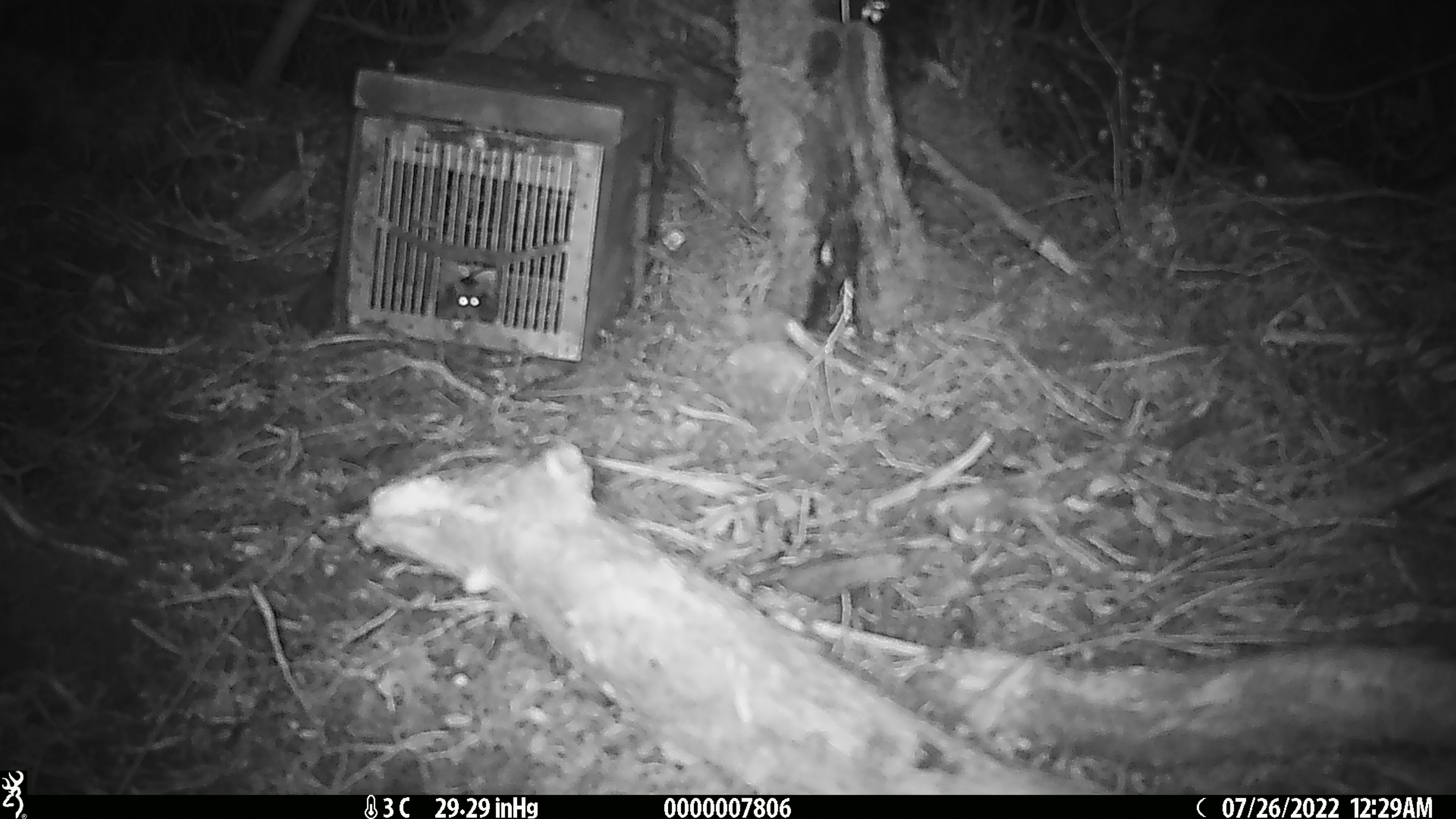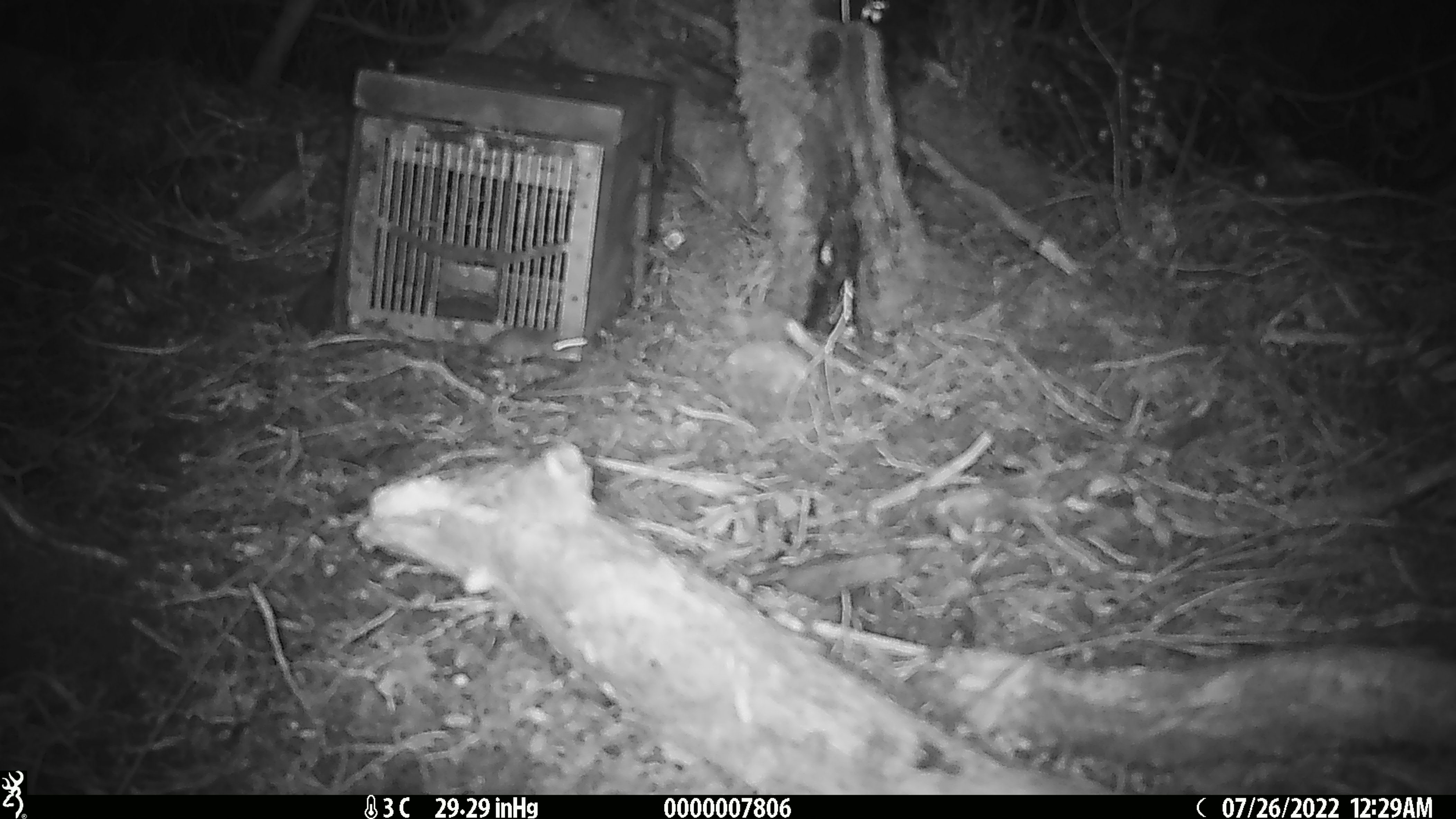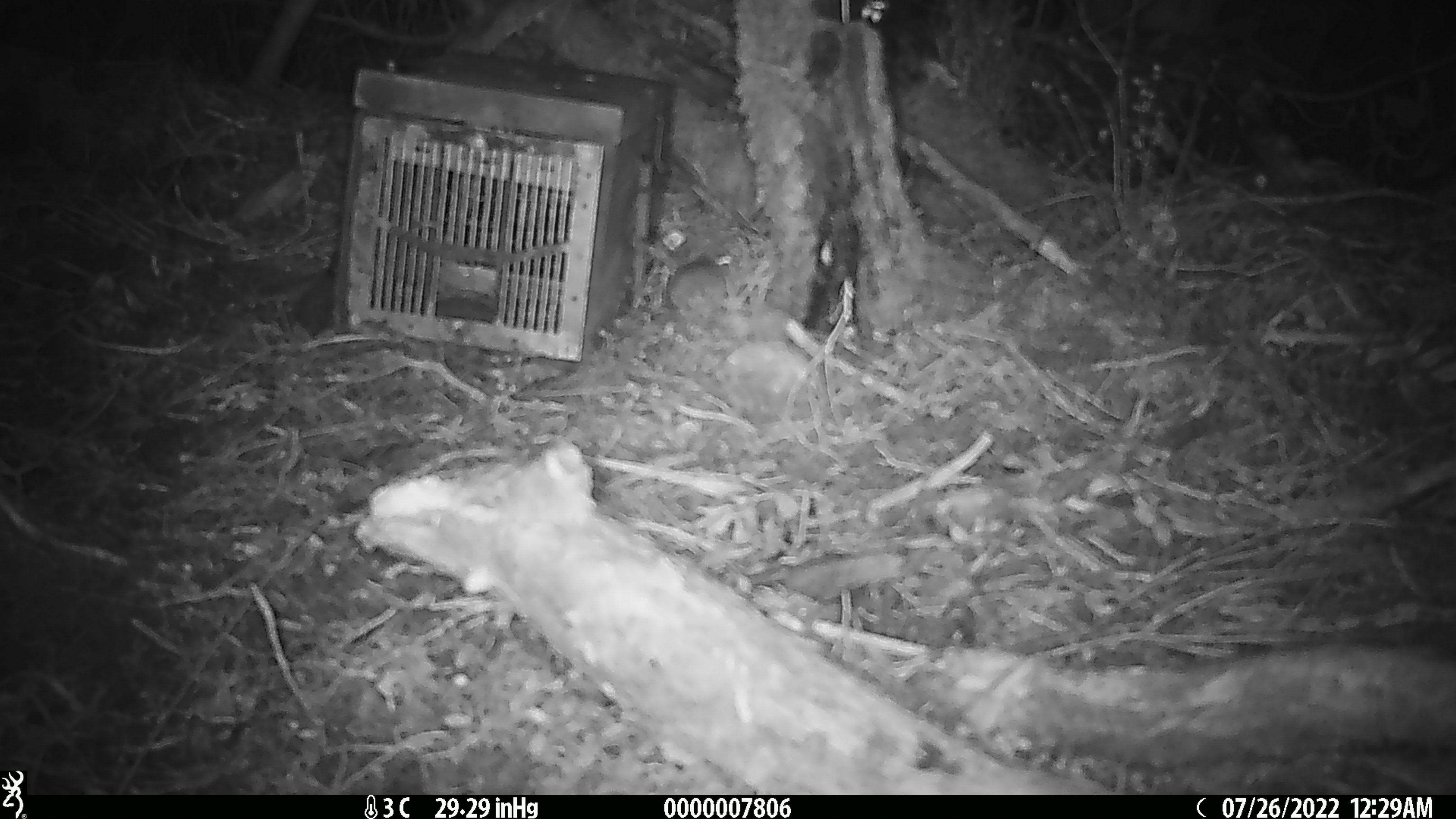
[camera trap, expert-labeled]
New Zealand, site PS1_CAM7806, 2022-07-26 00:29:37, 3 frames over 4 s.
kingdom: Animalia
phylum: Chordata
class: Mammalia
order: Rodentia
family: Muridae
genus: Mus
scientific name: Mus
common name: mouse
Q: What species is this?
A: Mouse (Mus).